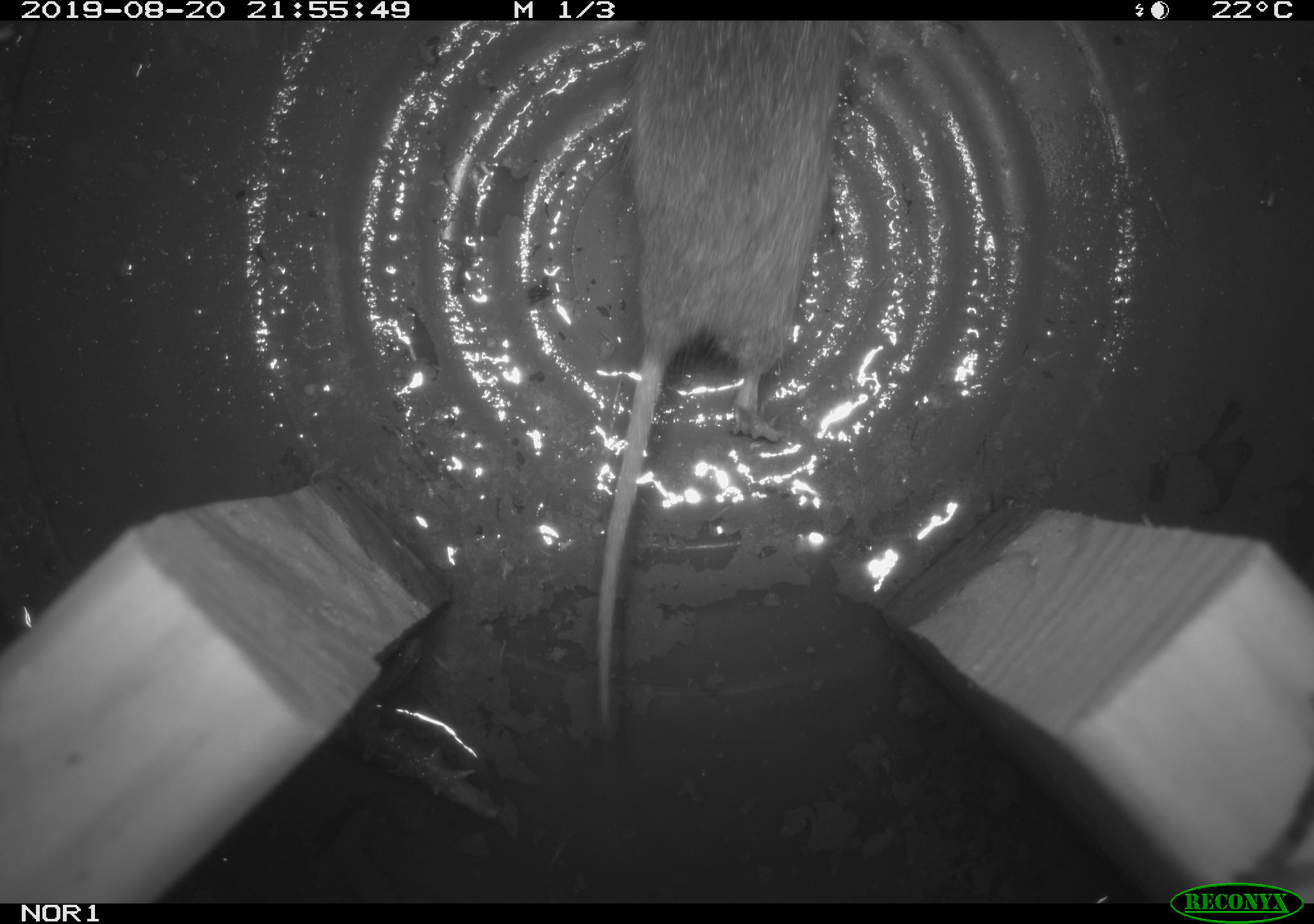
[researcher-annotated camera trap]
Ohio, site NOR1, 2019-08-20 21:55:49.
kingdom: Animalia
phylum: Chordata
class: Mammalia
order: Rodentia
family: Cricetidae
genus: Microtus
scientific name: Microtus pennsylvanicus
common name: meadow vole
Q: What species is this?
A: Meadow vole (Microtus pennsylvanicus).